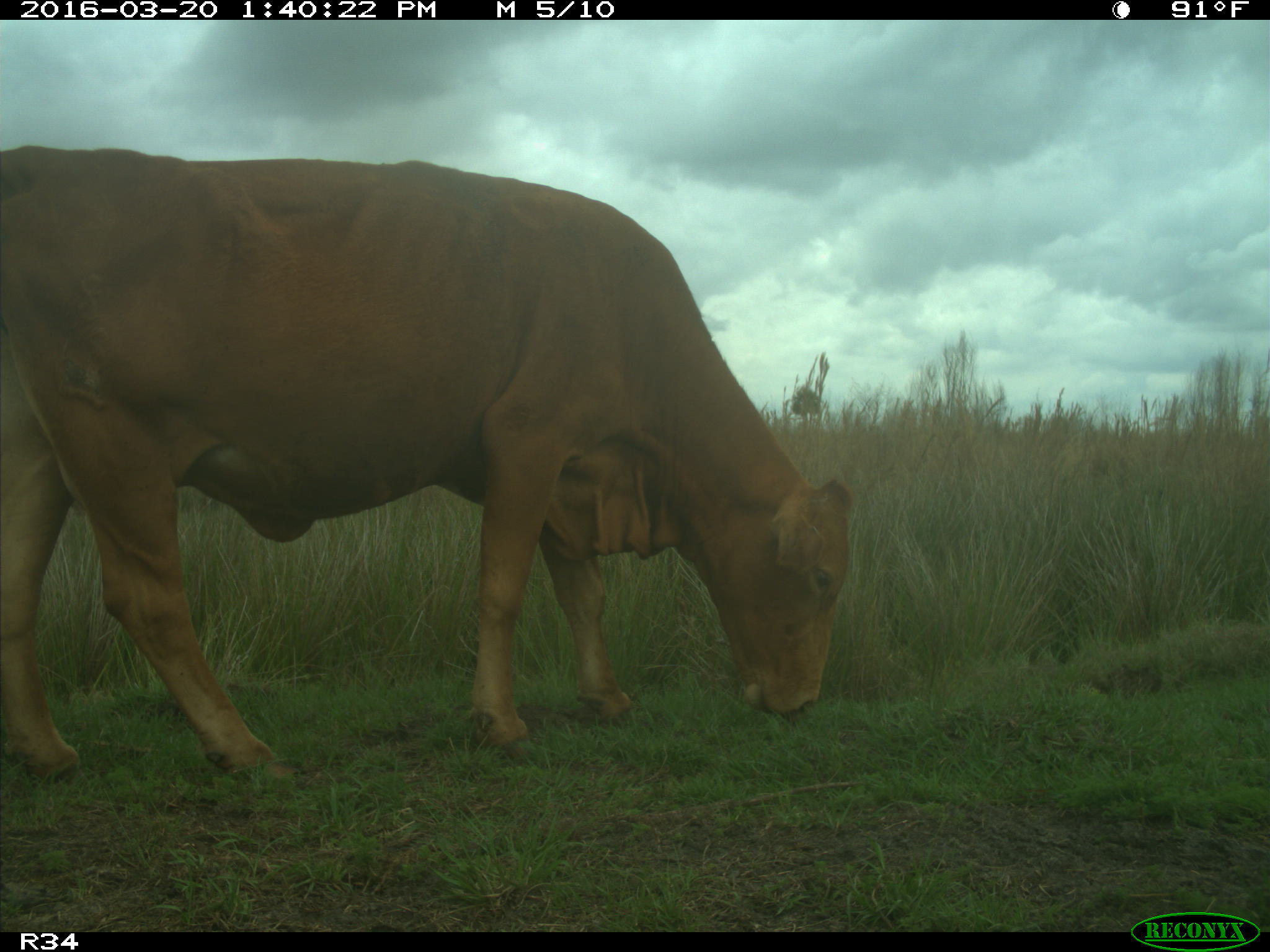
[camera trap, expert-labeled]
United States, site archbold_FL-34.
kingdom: Animalia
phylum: Chordata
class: Mammalia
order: Artiodactyla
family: Bovidae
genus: Bos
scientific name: Bos taurus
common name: domestic cow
Bos taurus (domestic cow).